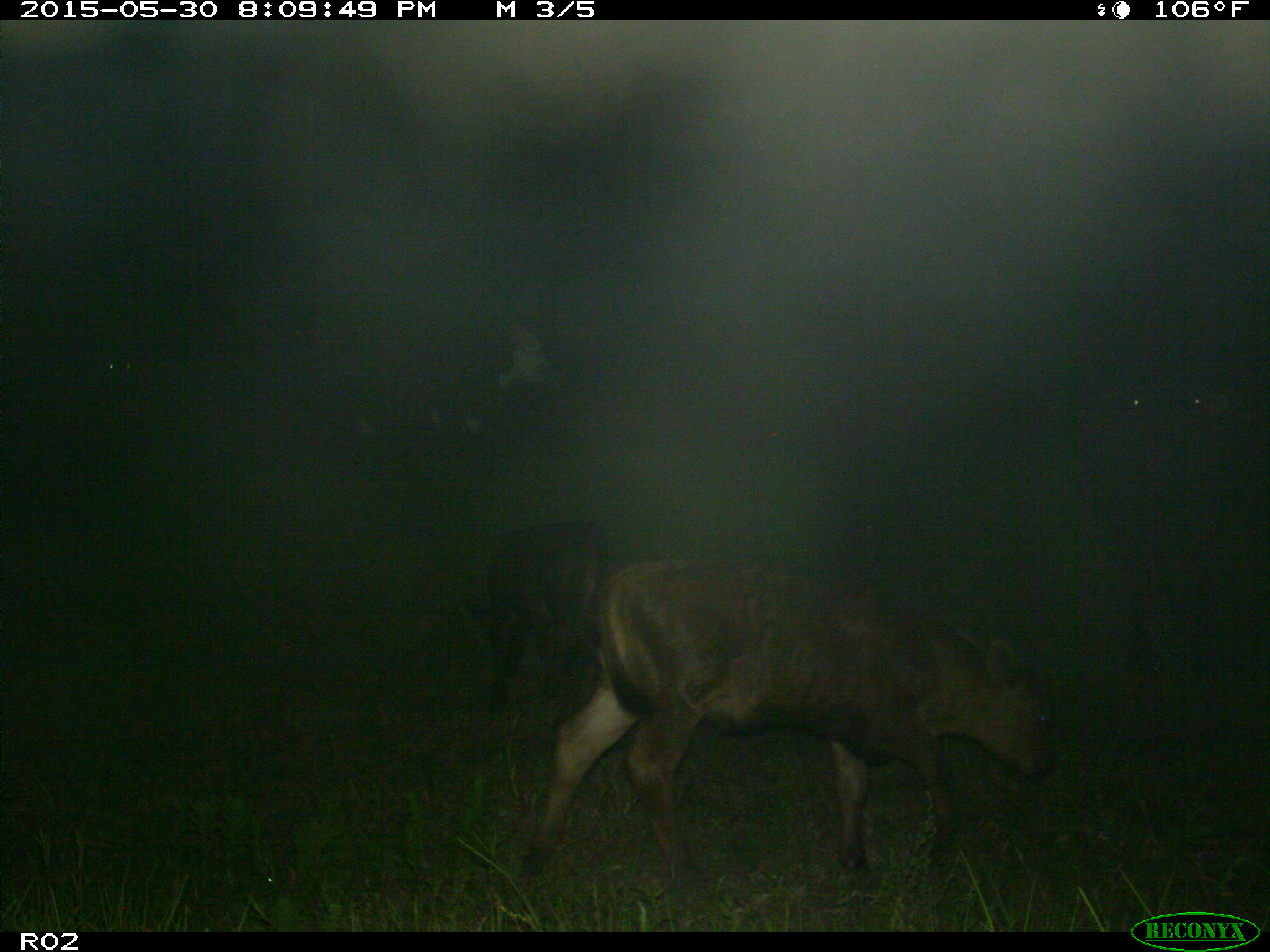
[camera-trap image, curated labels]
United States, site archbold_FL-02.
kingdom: Animalia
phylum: Chordata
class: Mammalia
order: Artiodactyla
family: Bovidae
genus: Bos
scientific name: Bos taurus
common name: domestic cow